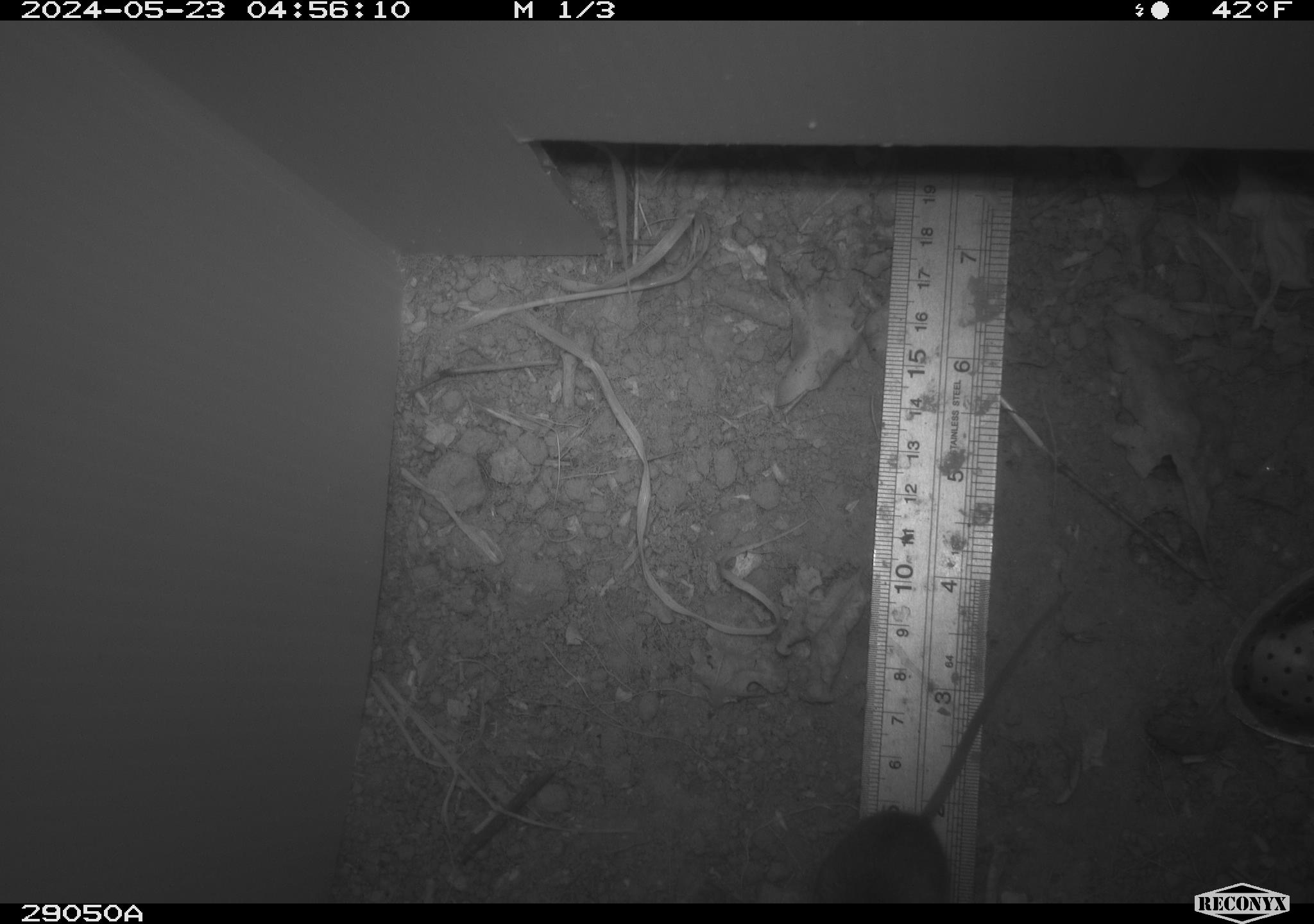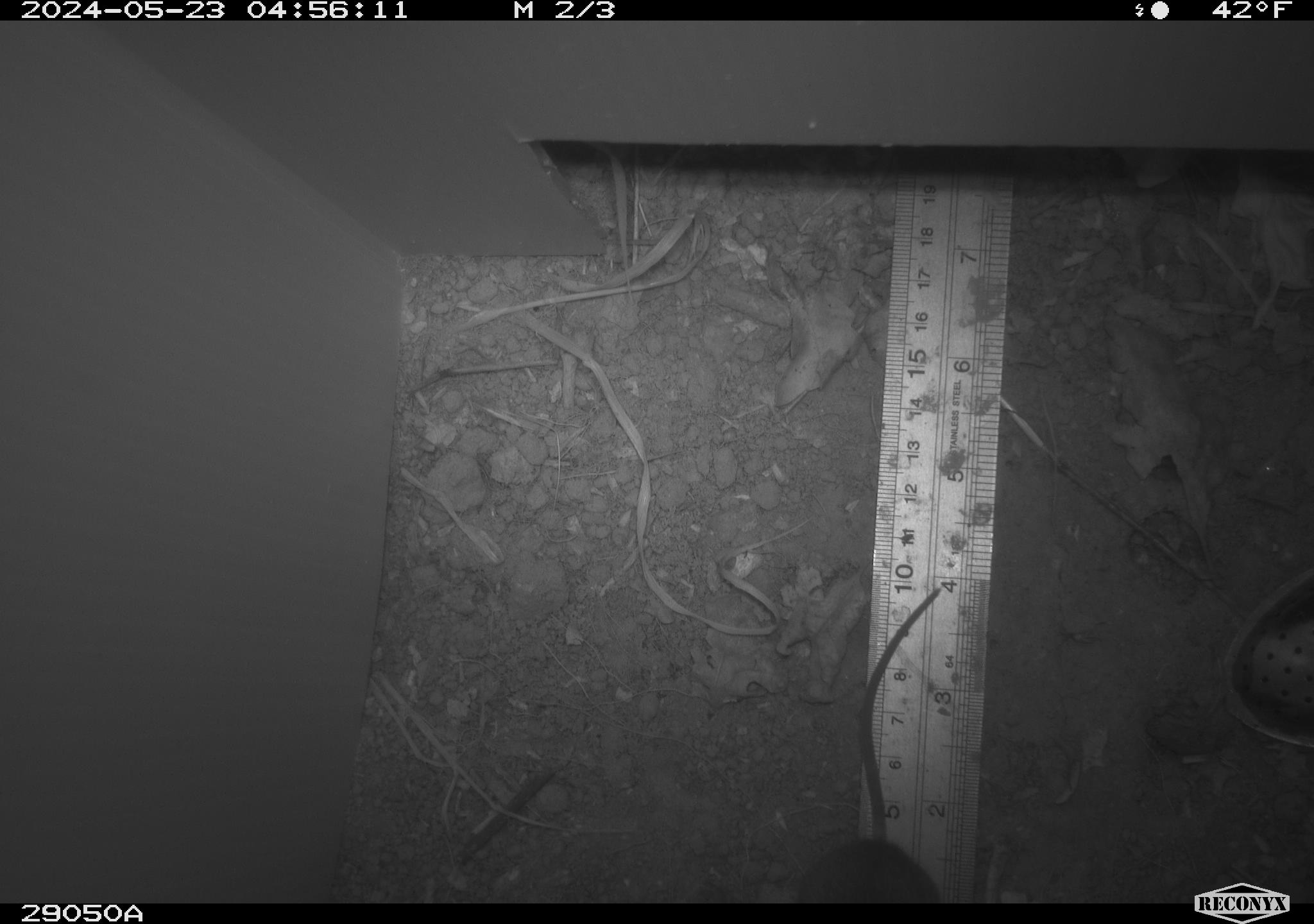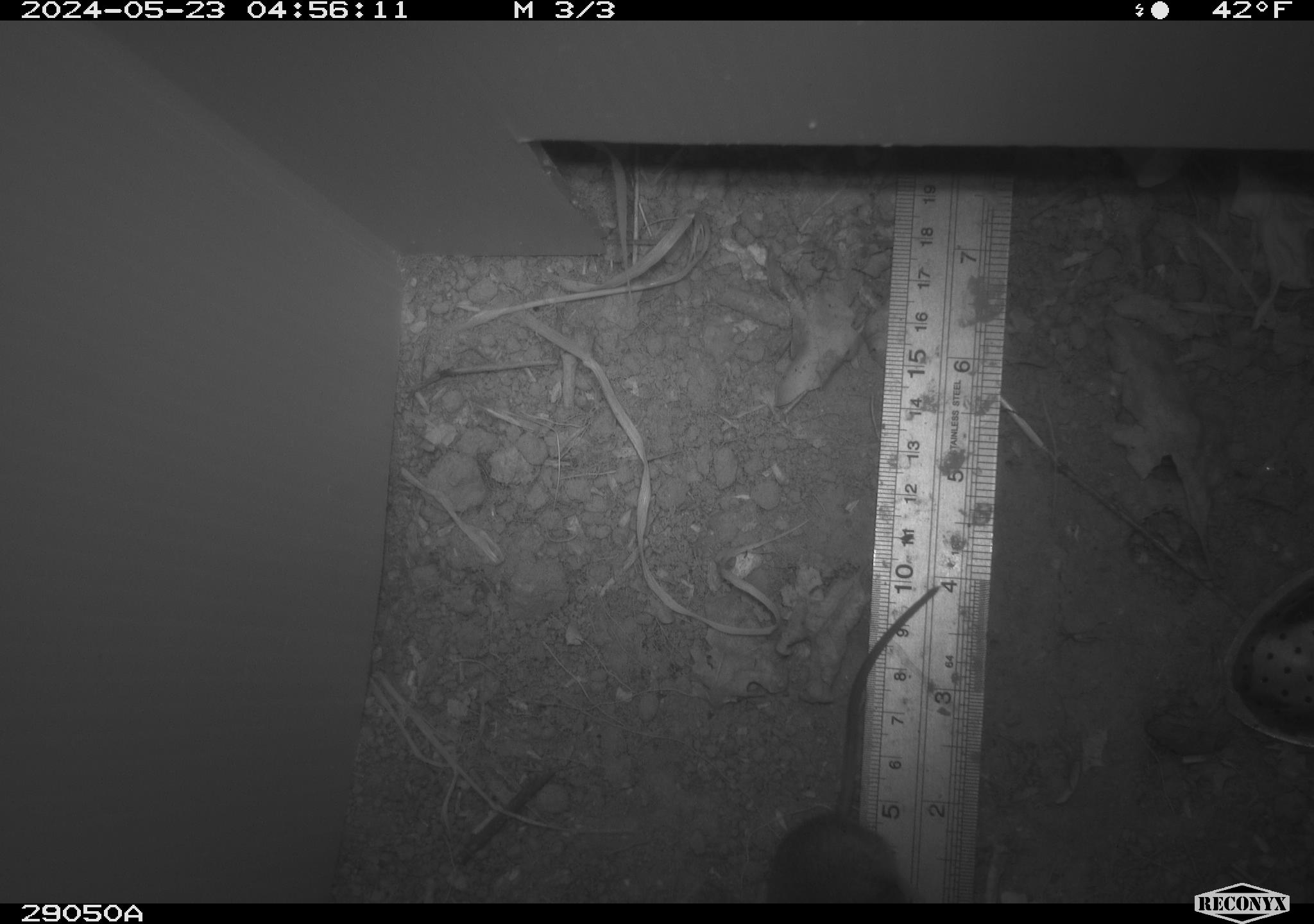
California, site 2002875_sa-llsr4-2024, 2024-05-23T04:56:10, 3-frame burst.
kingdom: Animalia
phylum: Chordata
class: Mammalia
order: Rodentia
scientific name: Rodentia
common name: mouse species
Mouse species (Rodentia).